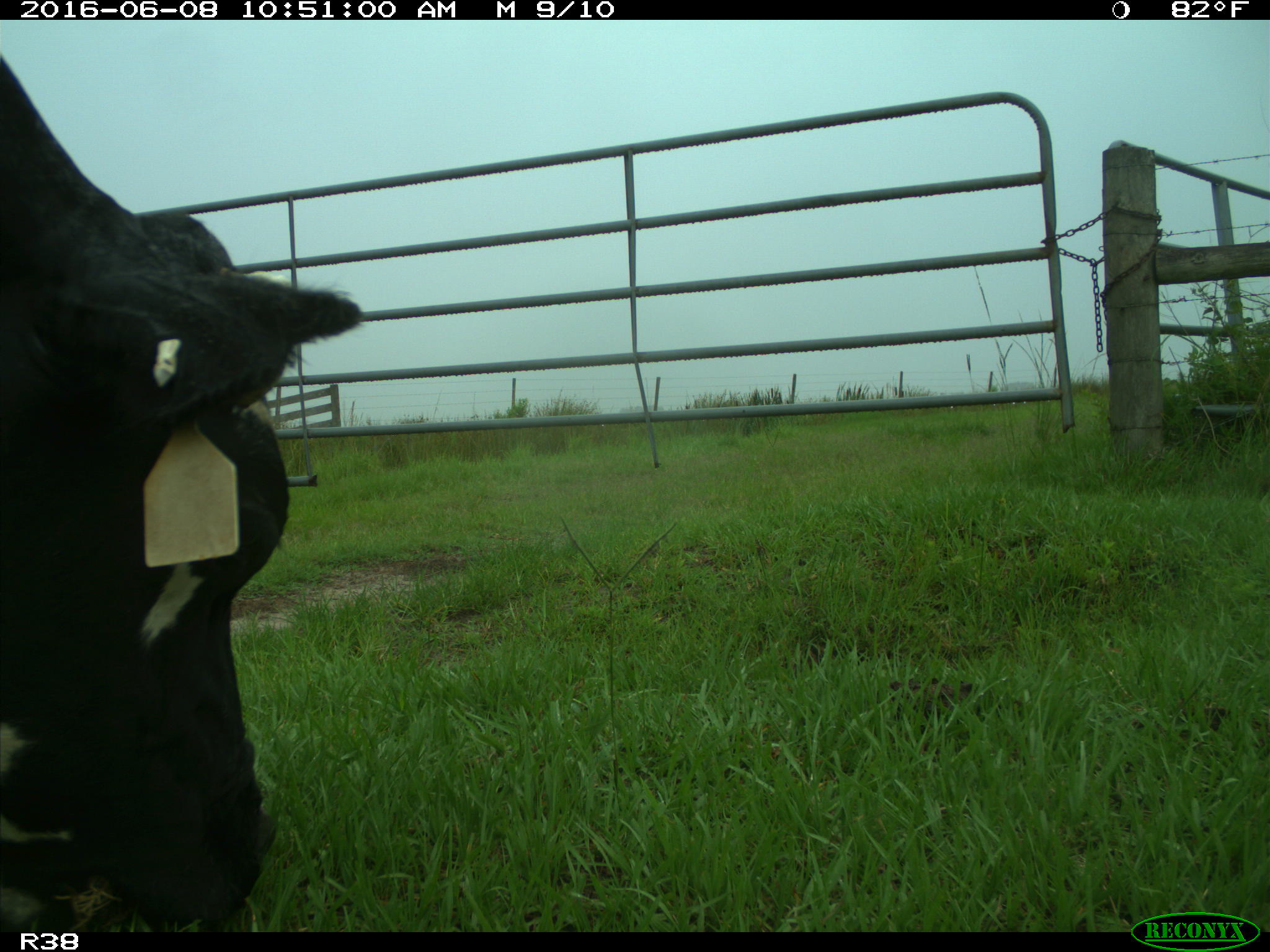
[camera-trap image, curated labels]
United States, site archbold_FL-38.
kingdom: Animalia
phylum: Chordata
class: Mammalia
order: Artiodactyla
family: Bovidae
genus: Bos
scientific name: Bos taurus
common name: domestic cow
Bos taurus (domestic cow).